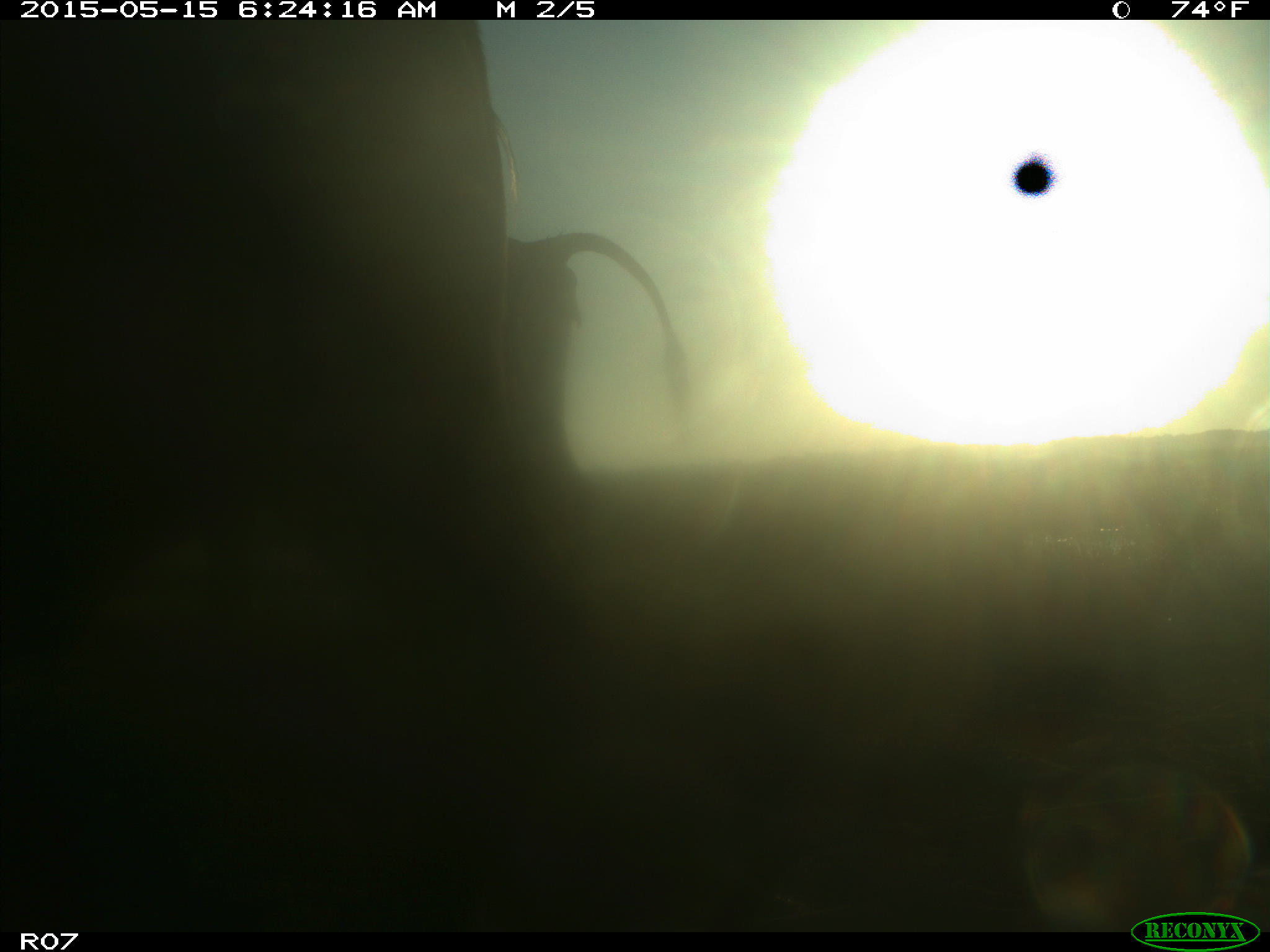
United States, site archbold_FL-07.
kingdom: Animalia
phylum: Chordata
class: Mammalia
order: Artiodactyla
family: Bovidae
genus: Bos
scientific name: Bos taurus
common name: domestic cow